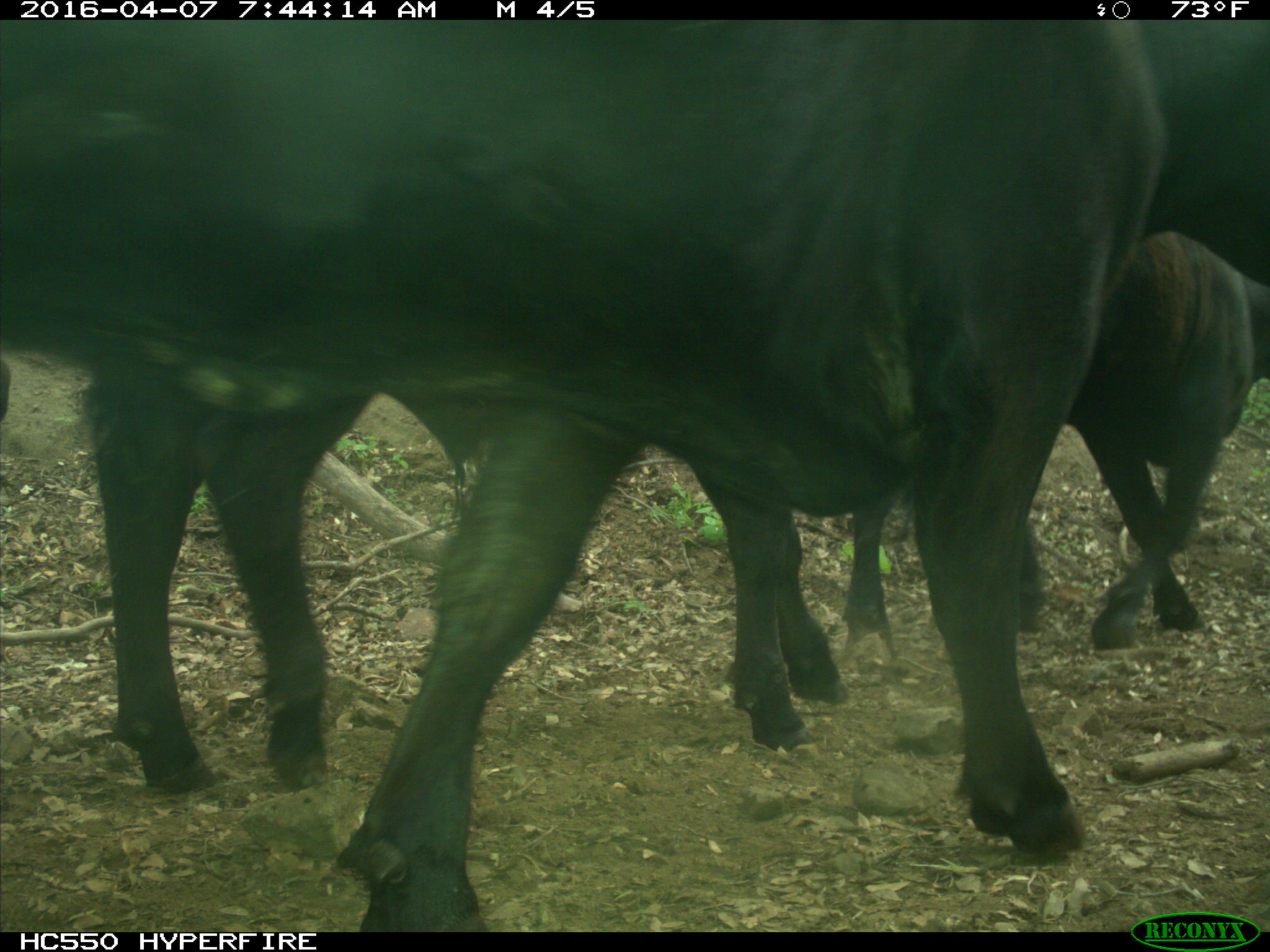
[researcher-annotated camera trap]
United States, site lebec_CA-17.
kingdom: Animalia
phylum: Chordata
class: Mammalia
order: Artiodactyla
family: Bovidae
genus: Bos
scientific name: Bos taurus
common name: domestic cow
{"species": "Bos taurus (domestic cow)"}